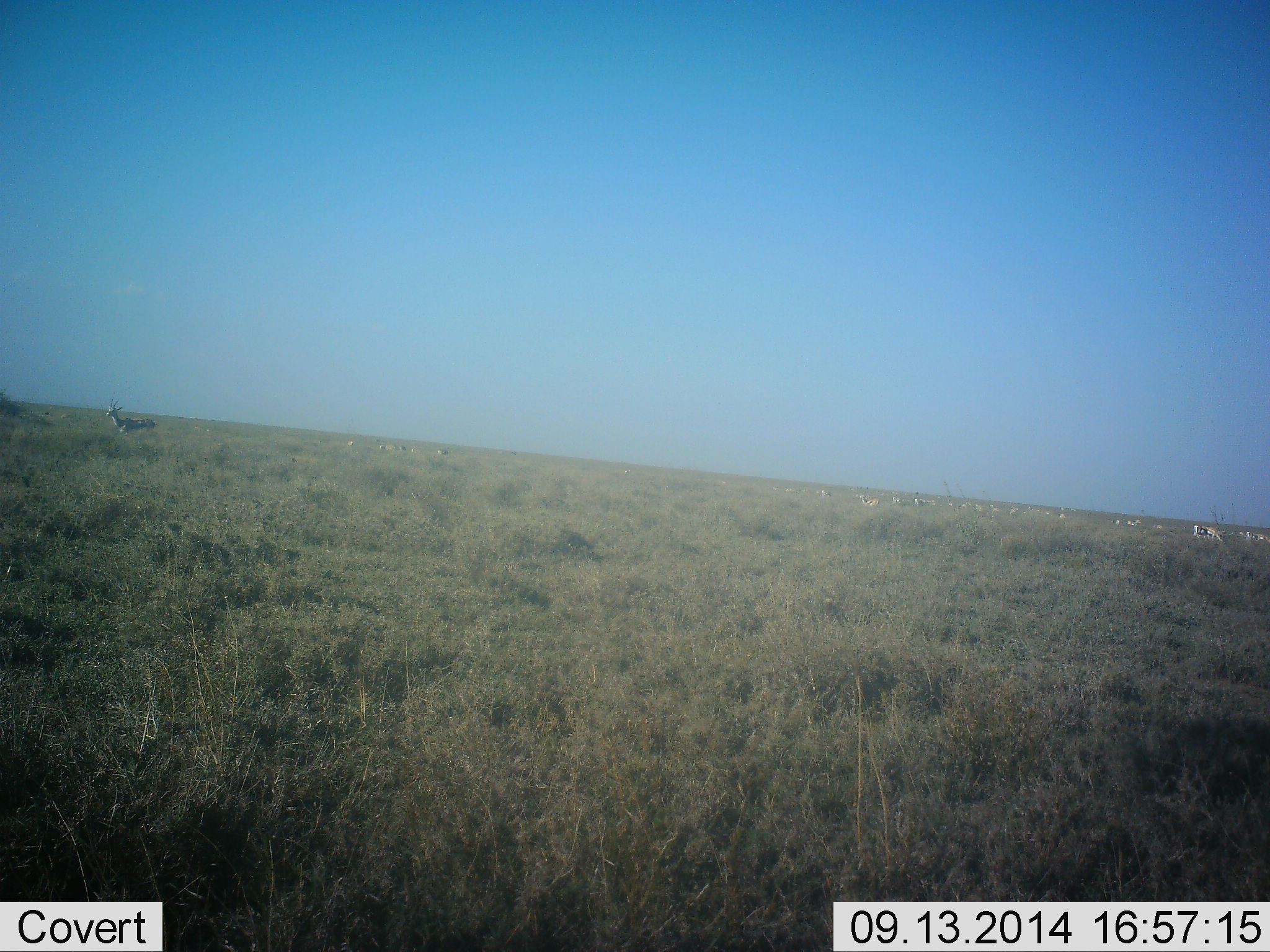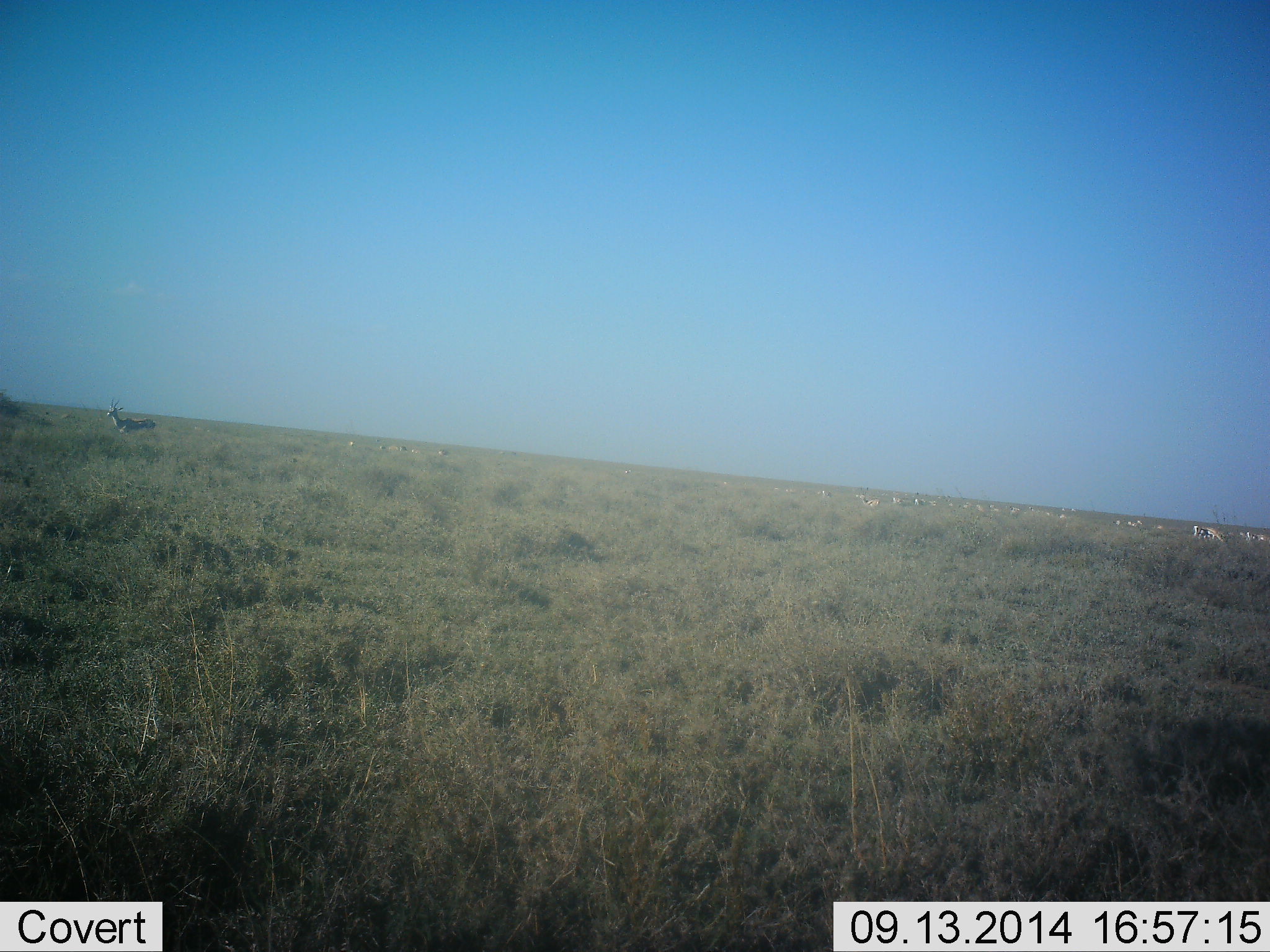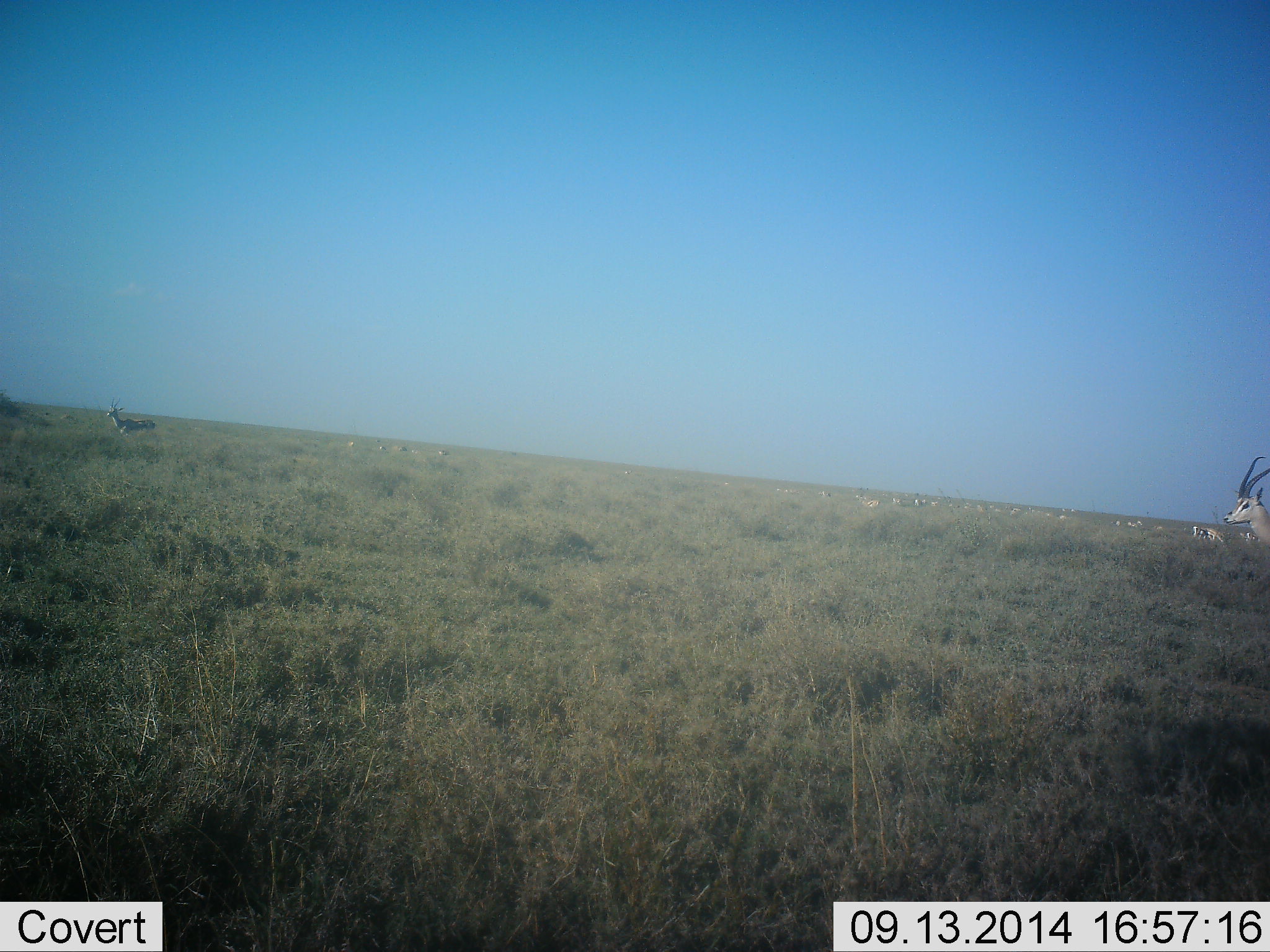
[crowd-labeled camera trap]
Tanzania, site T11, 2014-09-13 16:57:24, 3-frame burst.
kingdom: Animalia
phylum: Chordata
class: Mammalia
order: Artiodactyla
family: Bovidae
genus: Eudorcas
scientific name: Eudorcas thomsonii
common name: thomson's gazelle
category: gazellethomsons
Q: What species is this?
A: Gazellethomsons (thomson's gazelle) (Eudorcas thomsonii).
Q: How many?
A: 11-50.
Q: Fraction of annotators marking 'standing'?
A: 55%.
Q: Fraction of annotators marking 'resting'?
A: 0%.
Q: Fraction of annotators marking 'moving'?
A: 45%.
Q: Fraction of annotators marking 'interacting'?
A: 0%.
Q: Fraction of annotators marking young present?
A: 0%.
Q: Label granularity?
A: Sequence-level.